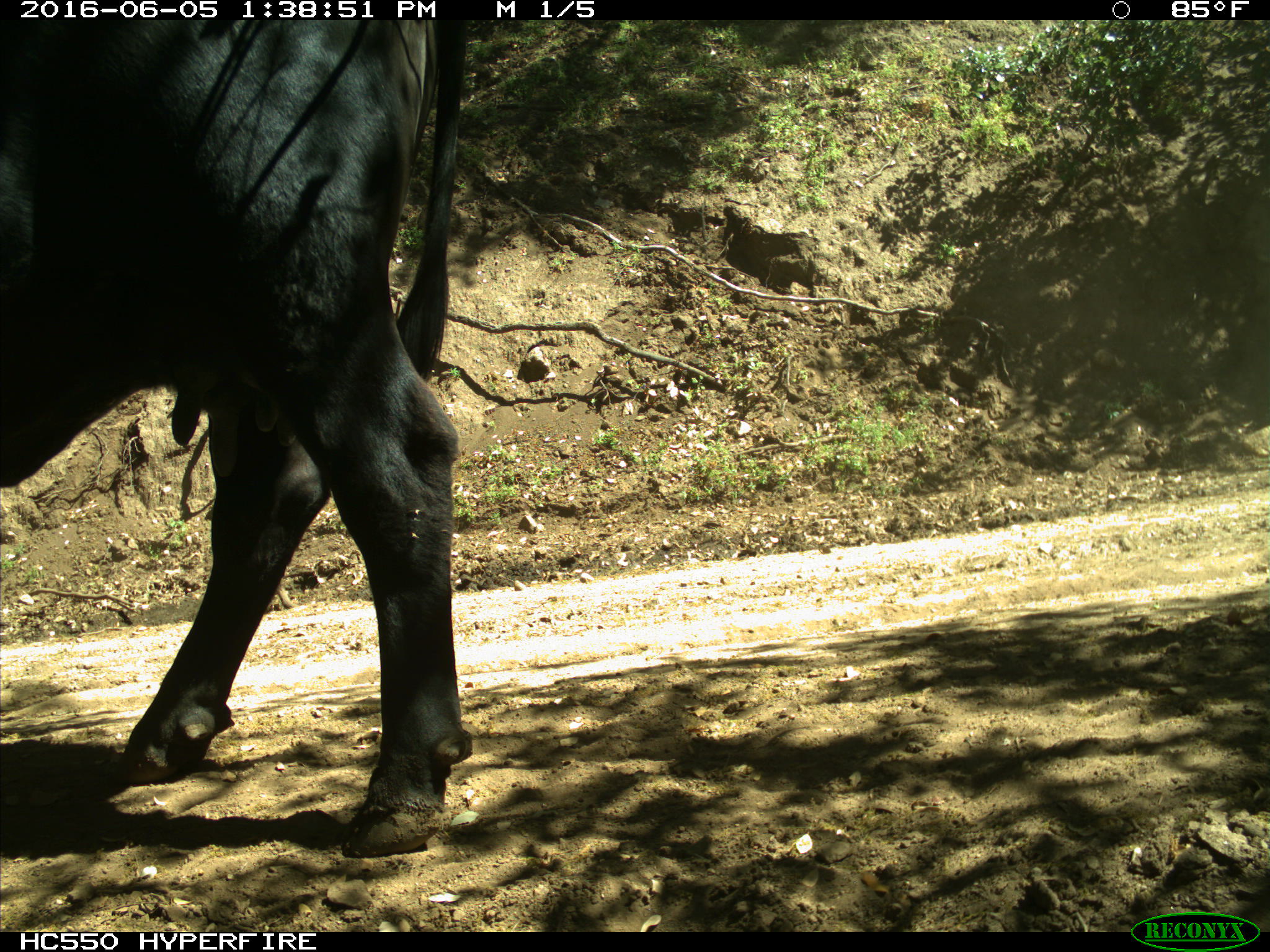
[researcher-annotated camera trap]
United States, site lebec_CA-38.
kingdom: Animalia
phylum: Chordata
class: Mammalia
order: Artiodactyla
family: Bovidae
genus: Bos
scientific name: Bos taurus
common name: domestic cow